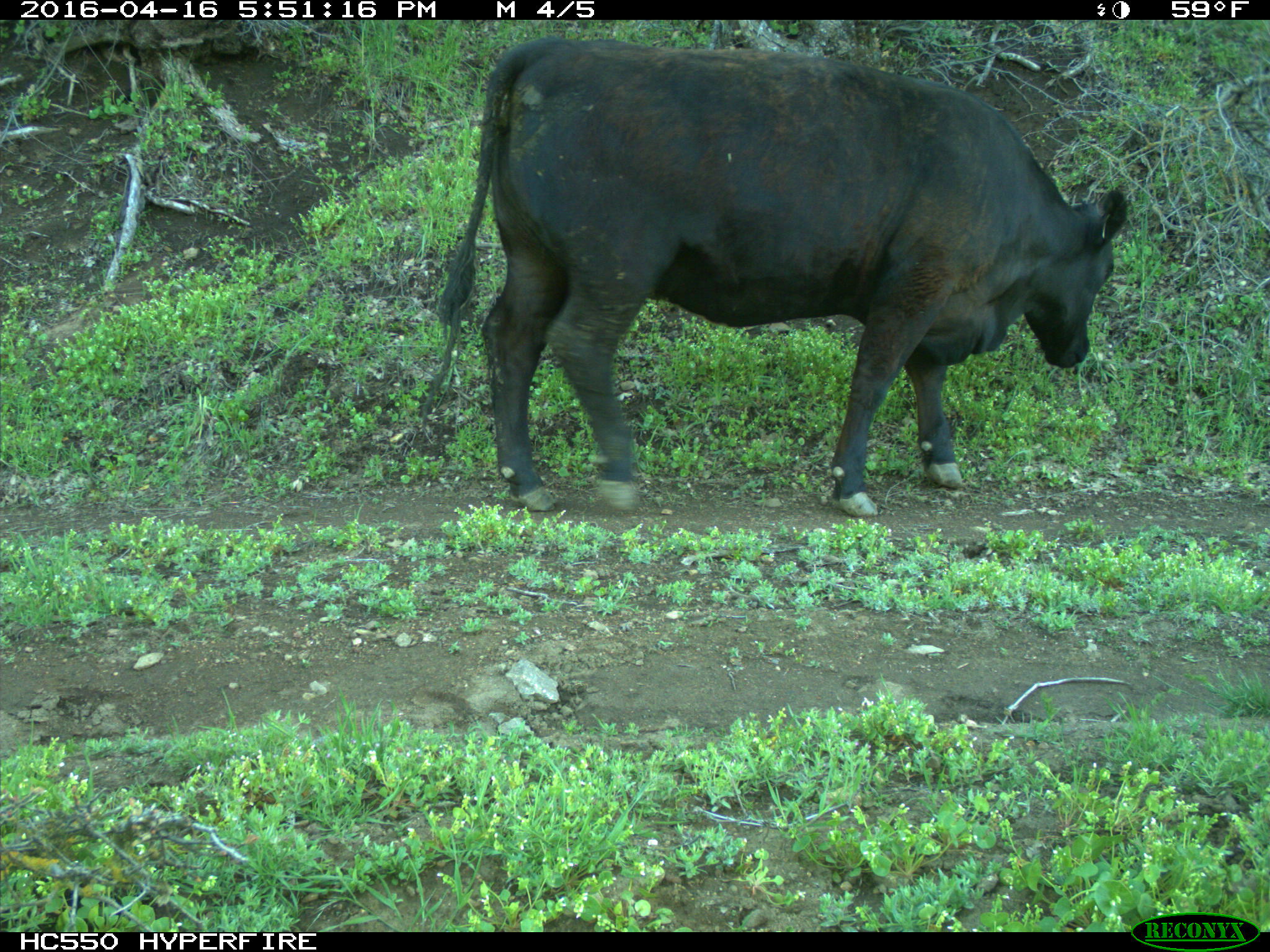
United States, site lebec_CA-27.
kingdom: Animalia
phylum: Chordata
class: Mammalia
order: Artiodactyla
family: Bovidae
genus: Bos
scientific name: Bos taurus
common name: domestic cow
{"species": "Bos taurus (domestic cow)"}